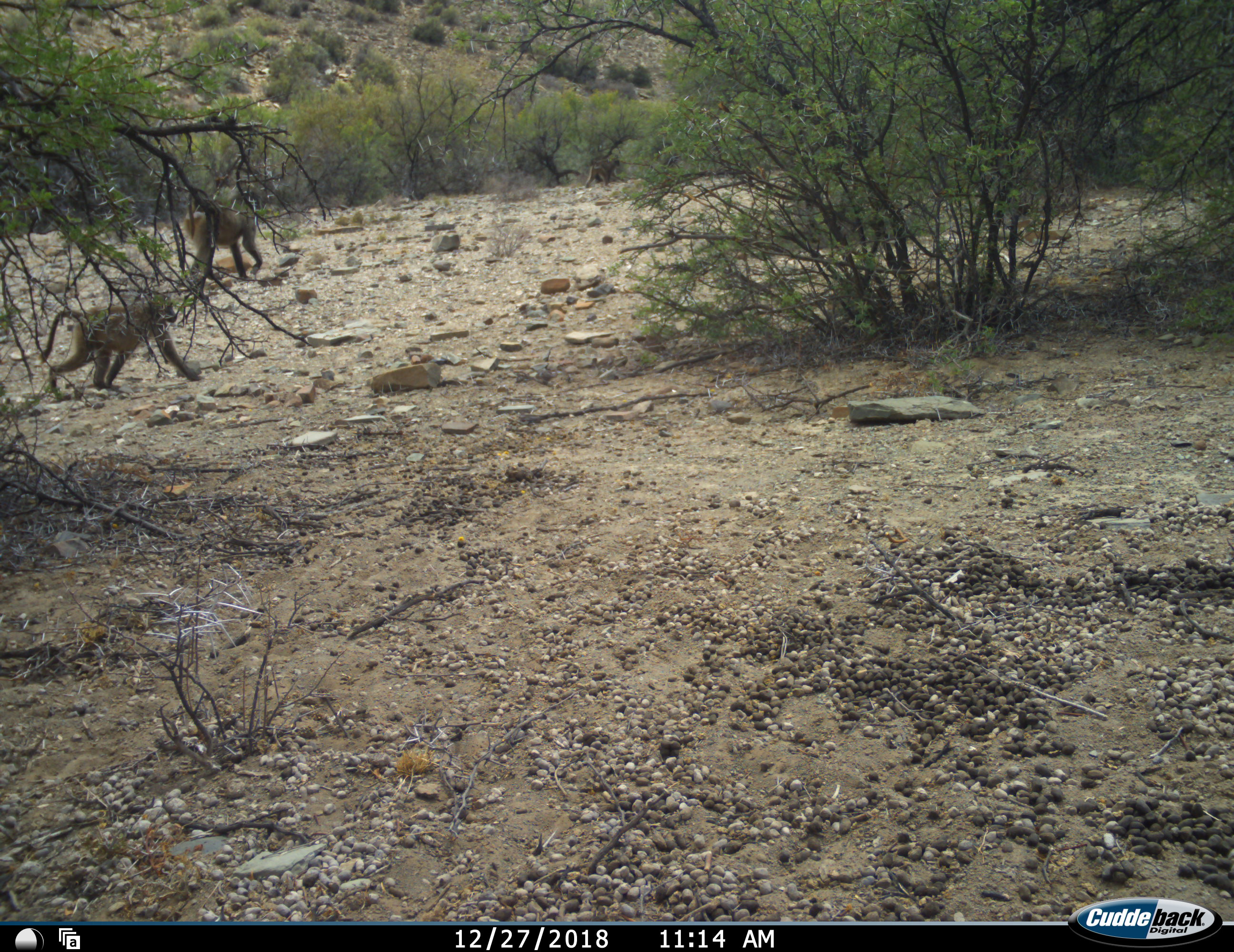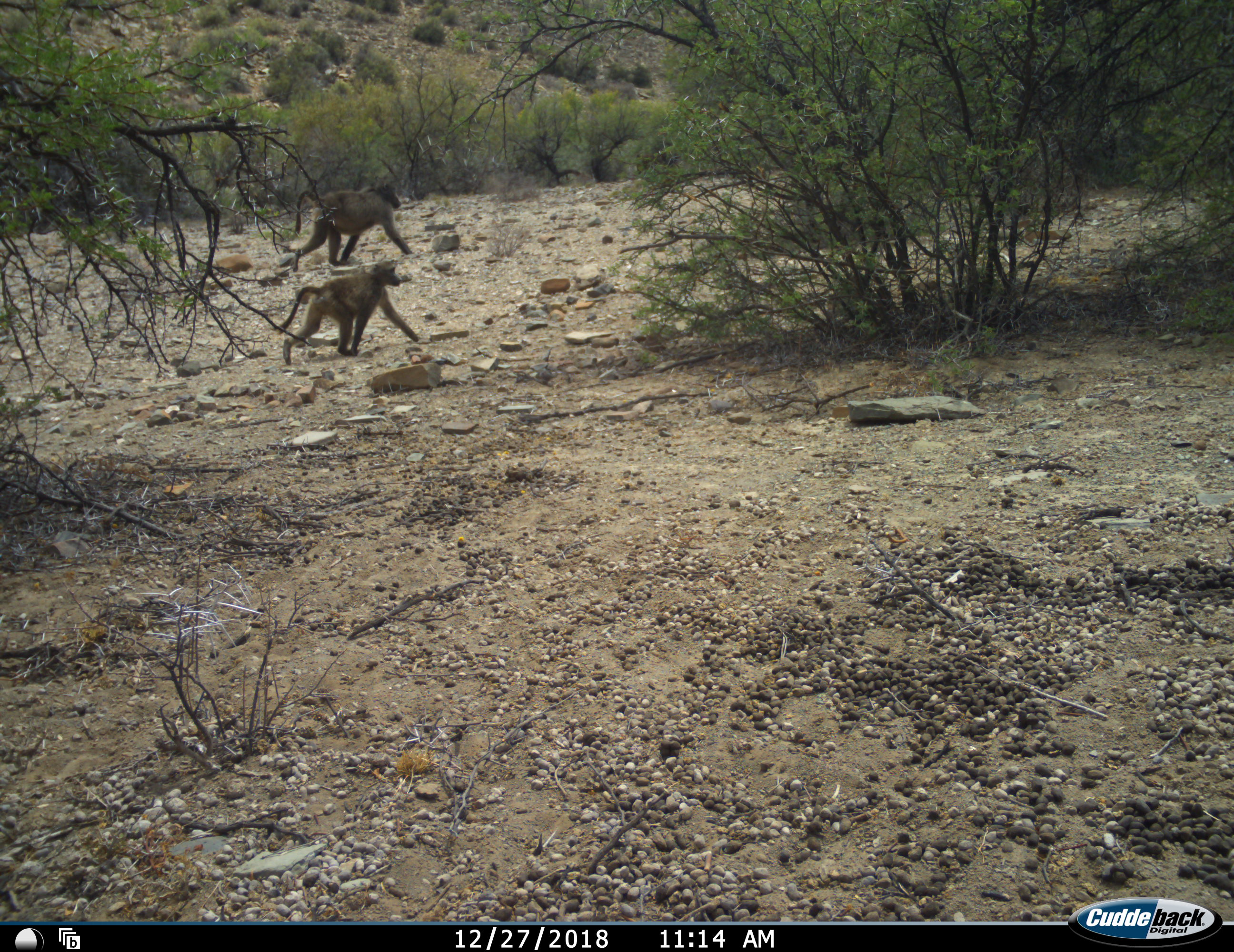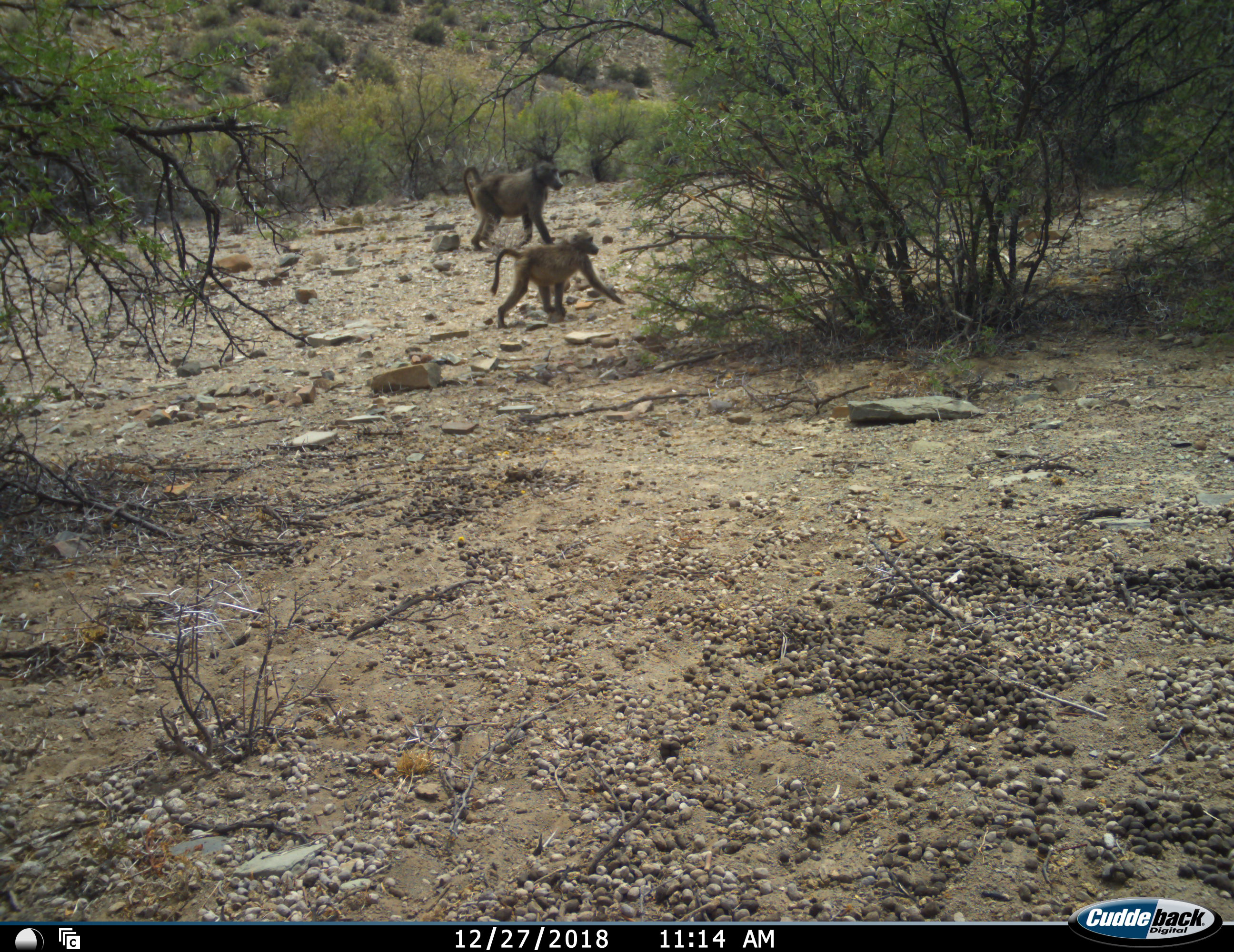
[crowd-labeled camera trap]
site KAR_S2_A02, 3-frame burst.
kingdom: Animalia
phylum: Chordata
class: Mammalia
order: Primates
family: Cercopithecidae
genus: Papio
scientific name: Papio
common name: baboon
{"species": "baboon (Papio)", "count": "2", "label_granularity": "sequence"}